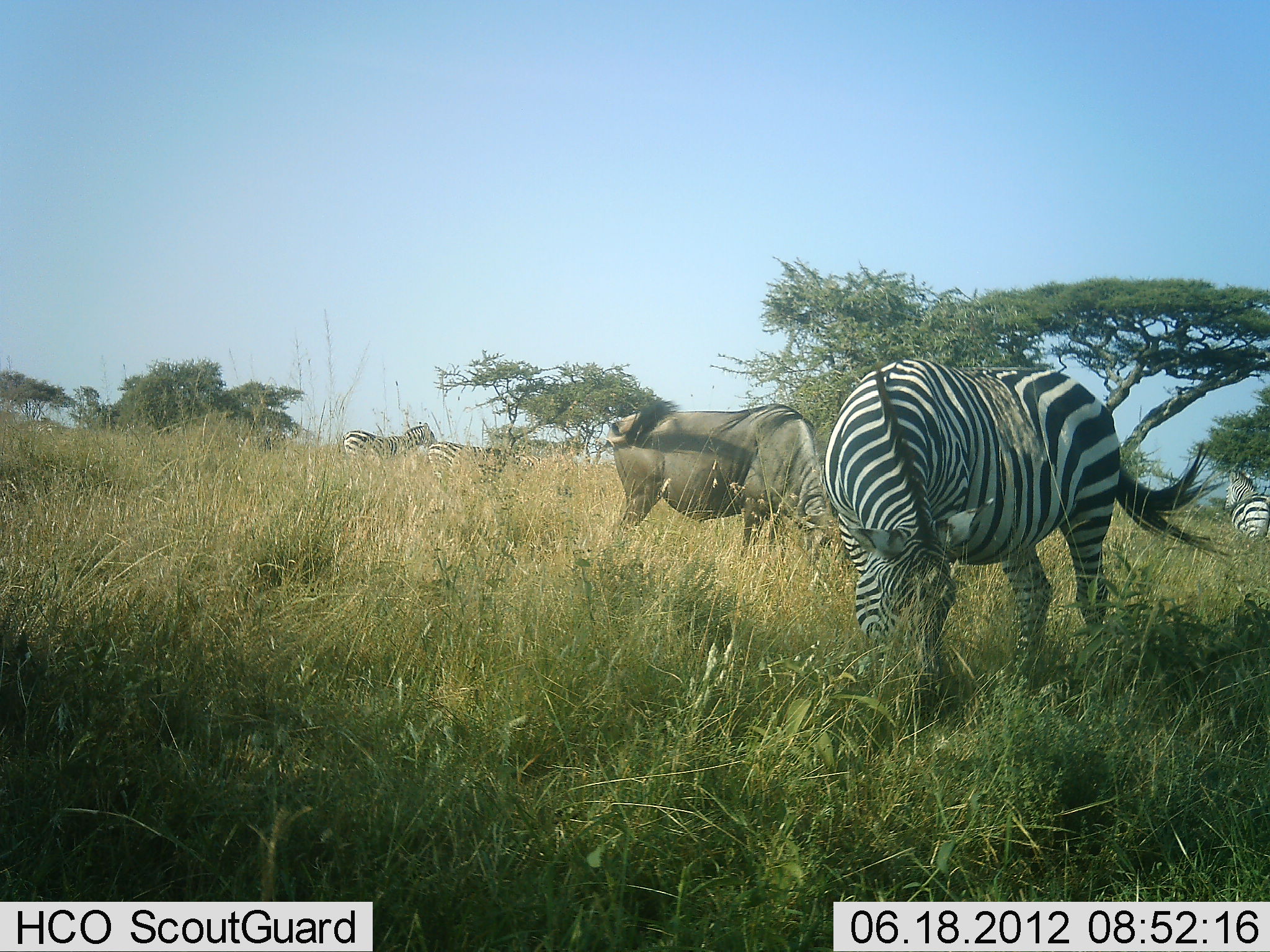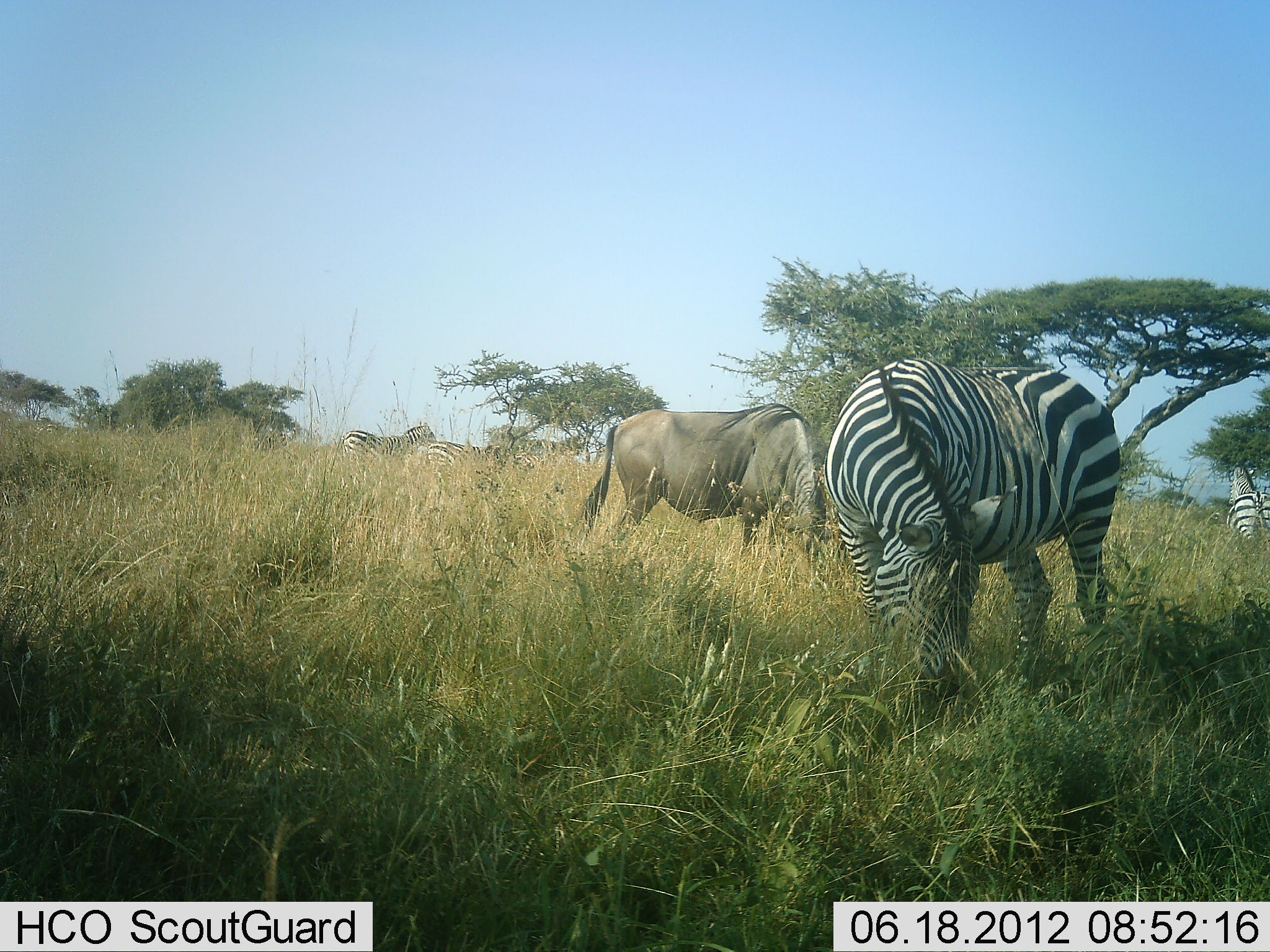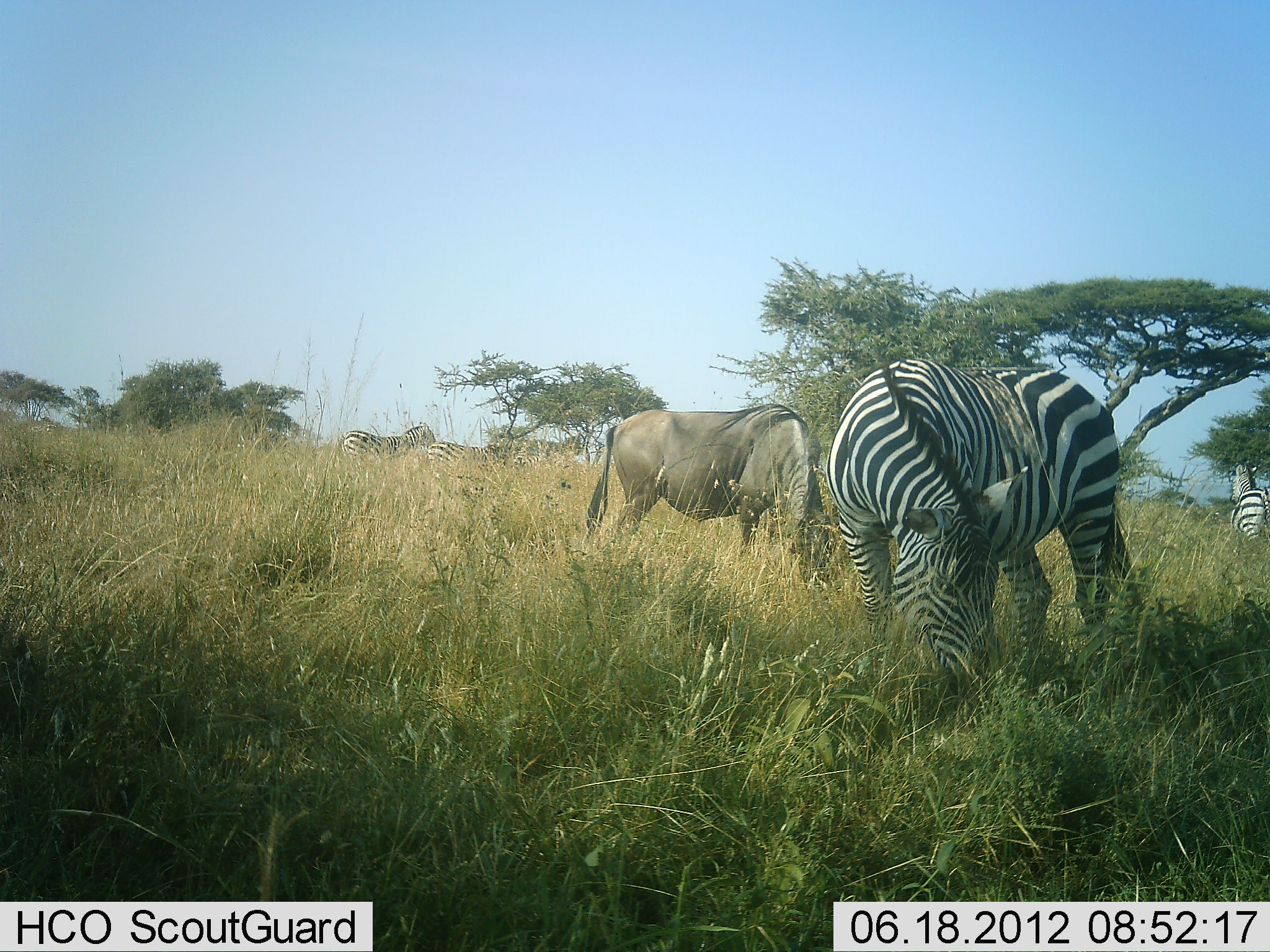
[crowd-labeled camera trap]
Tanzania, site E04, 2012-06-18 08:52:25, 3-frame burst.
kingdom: Animalia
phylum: Chordata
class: Mammalia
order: Artiodactyla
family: Bovidae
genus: Connochaetes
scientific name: Connochaetes taurinus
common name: blue wildebeest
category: wildebeest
Wildebeest (blue wildebeest) (Connochaetes taurinus), count 1. Behavior (volunteer vote fractions): standing 30%, resting 0%, moving 0%, interacting 0%. Young present (vote fraction): 0%. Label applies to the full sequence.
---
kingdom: Animalia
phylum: Chordata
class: Mammalia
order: Perissodactyla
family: Equidae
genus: Equus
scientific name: Equus quagga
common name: plains zebra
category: zebra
Zebra (plains zebra) (Equus quagga), count 4. Behavior (volunteer vote fractions): standing 50%, resting 0%, moving 25%, interacting 0%. Young present (vote fraction): 0%. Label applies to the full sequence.